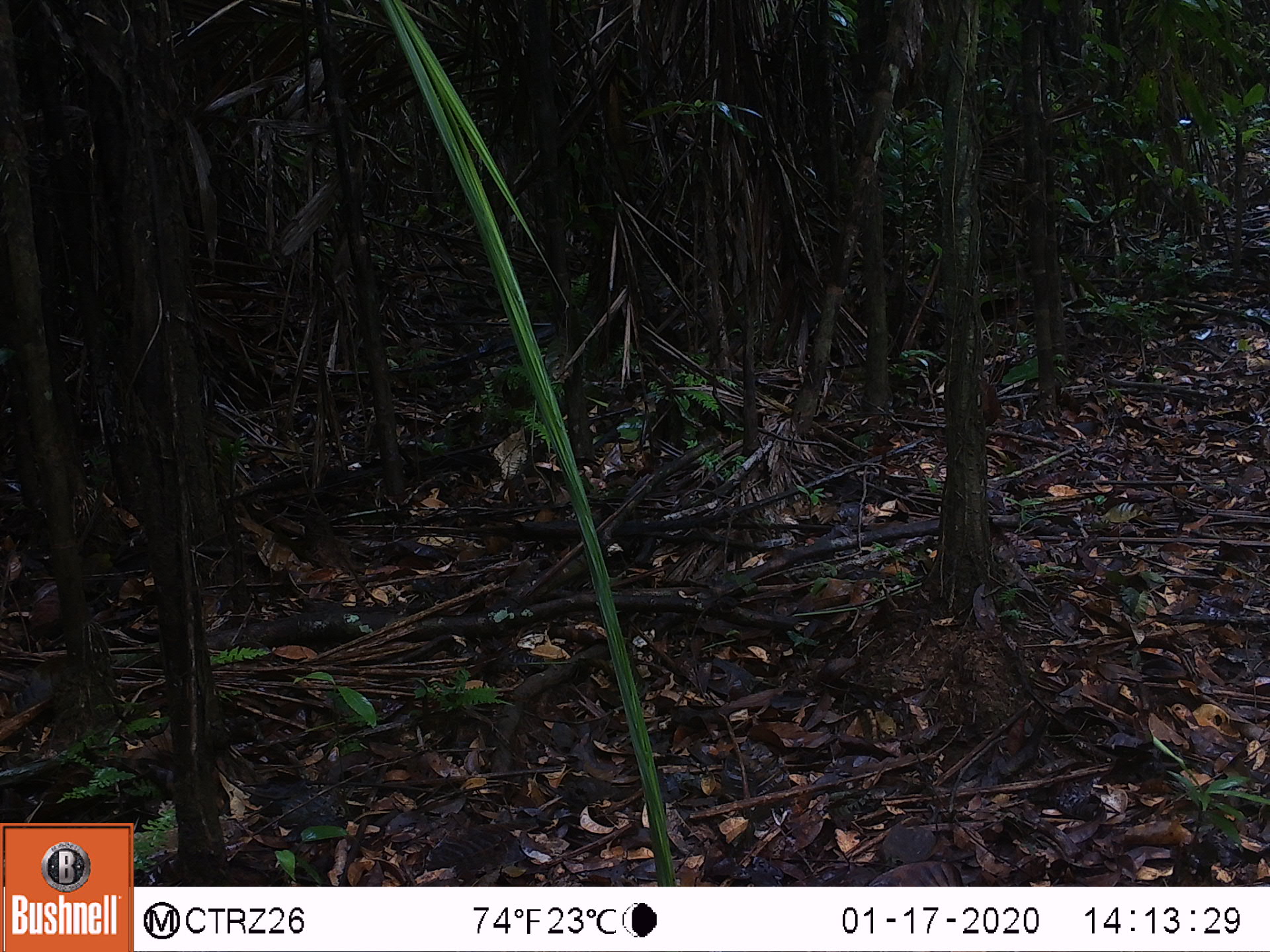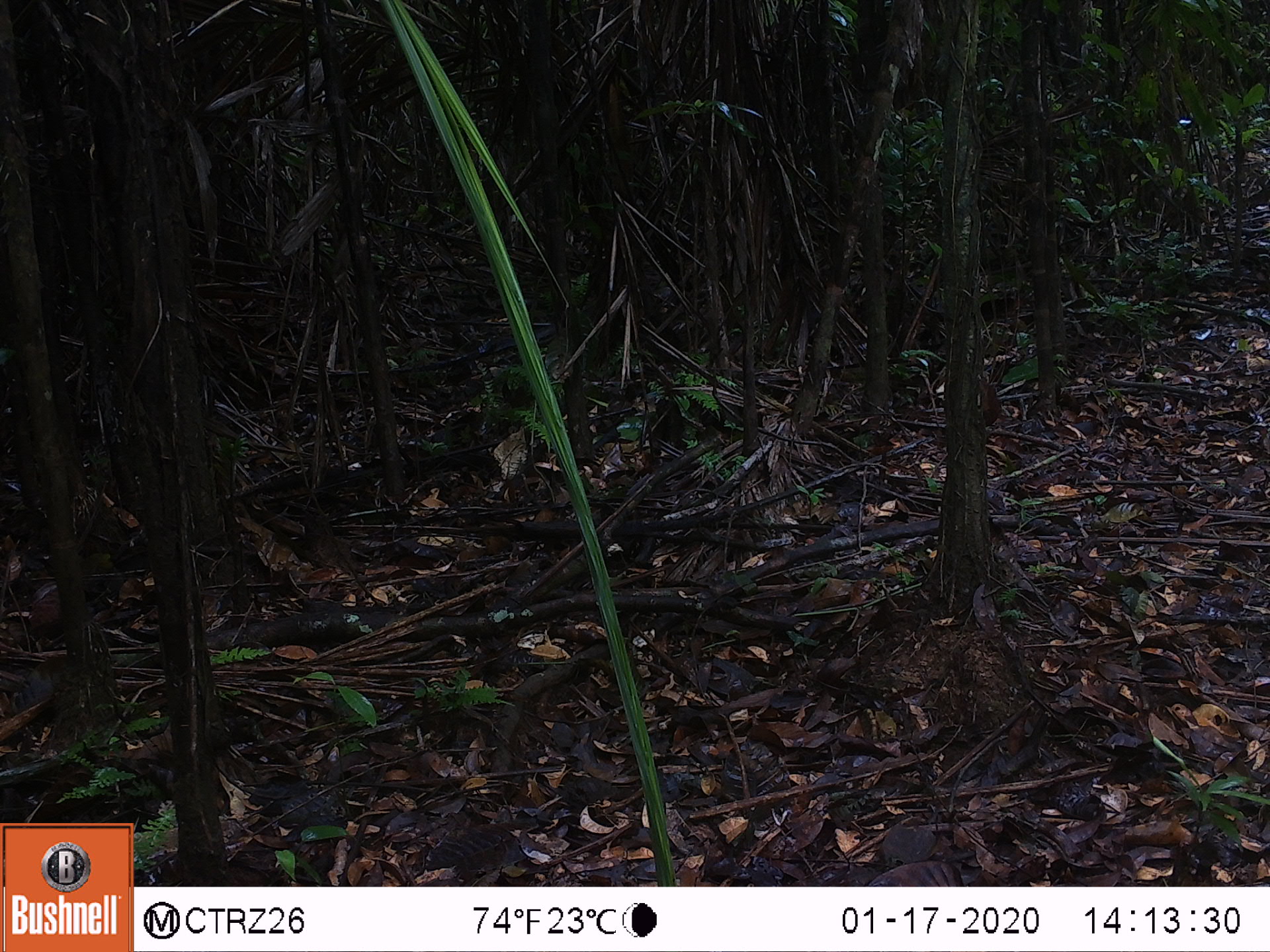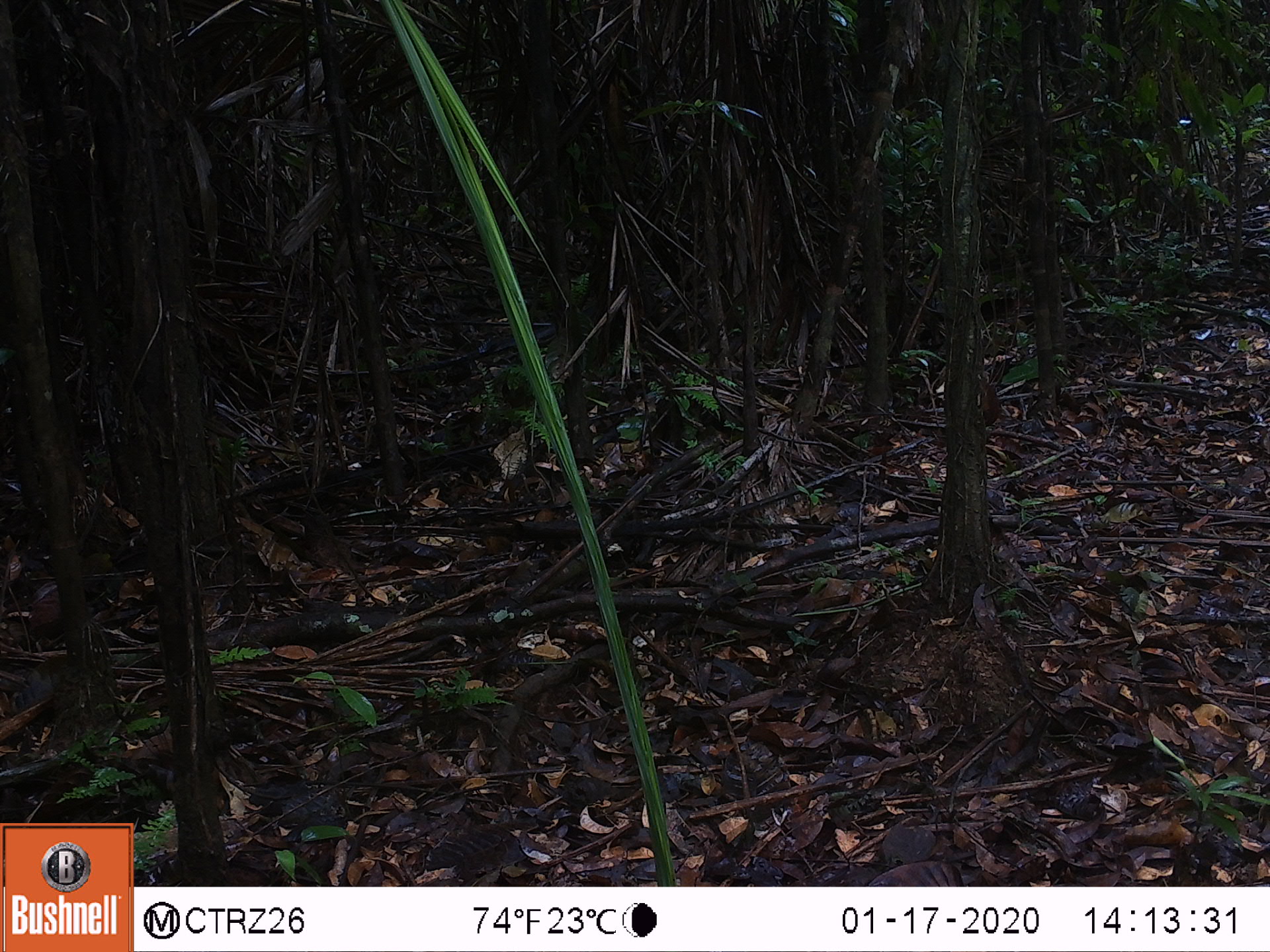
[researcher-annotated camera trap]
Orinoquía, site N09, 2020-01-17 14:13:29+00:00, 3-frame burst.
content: no animal present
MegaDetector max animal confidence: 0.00